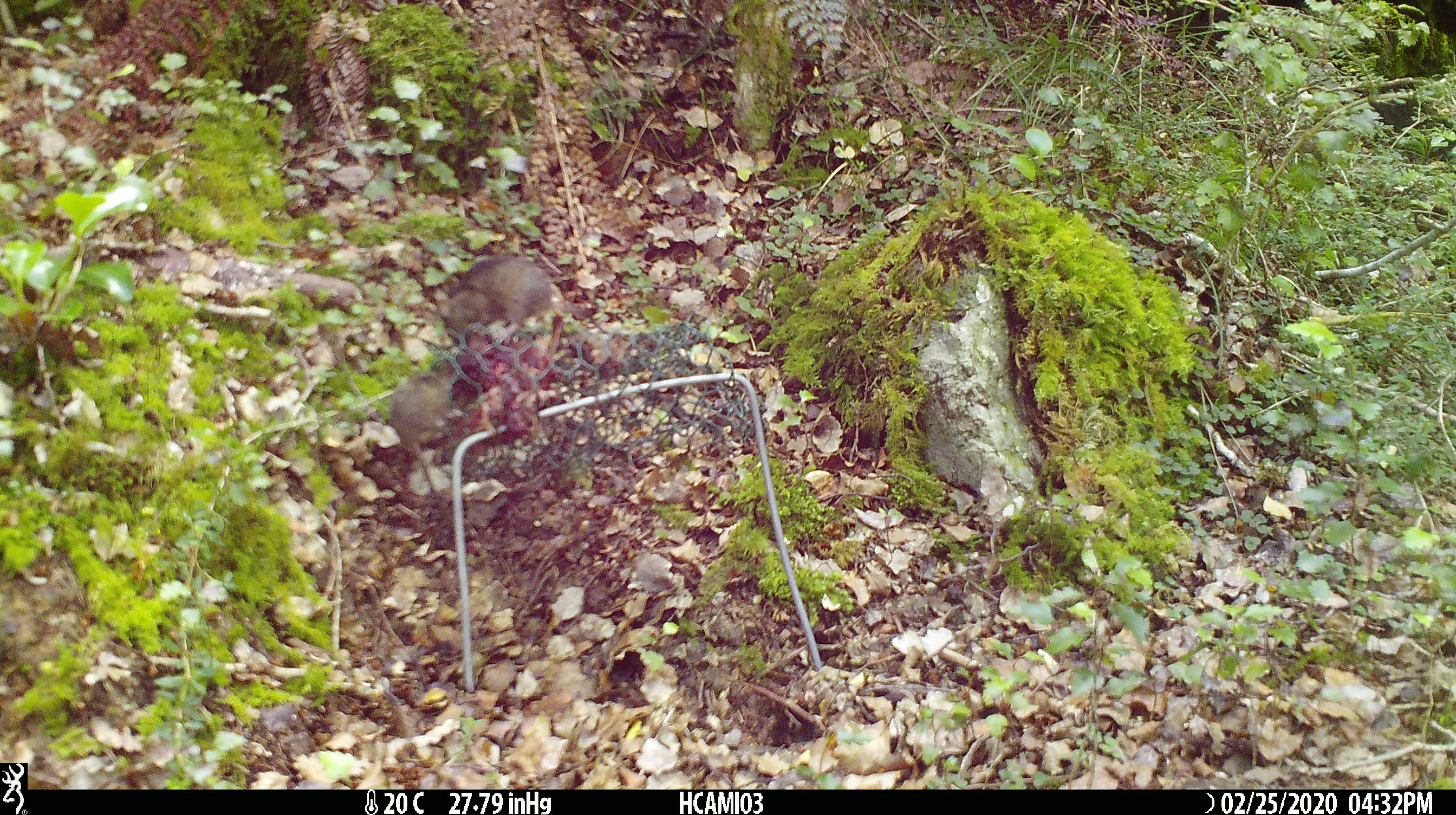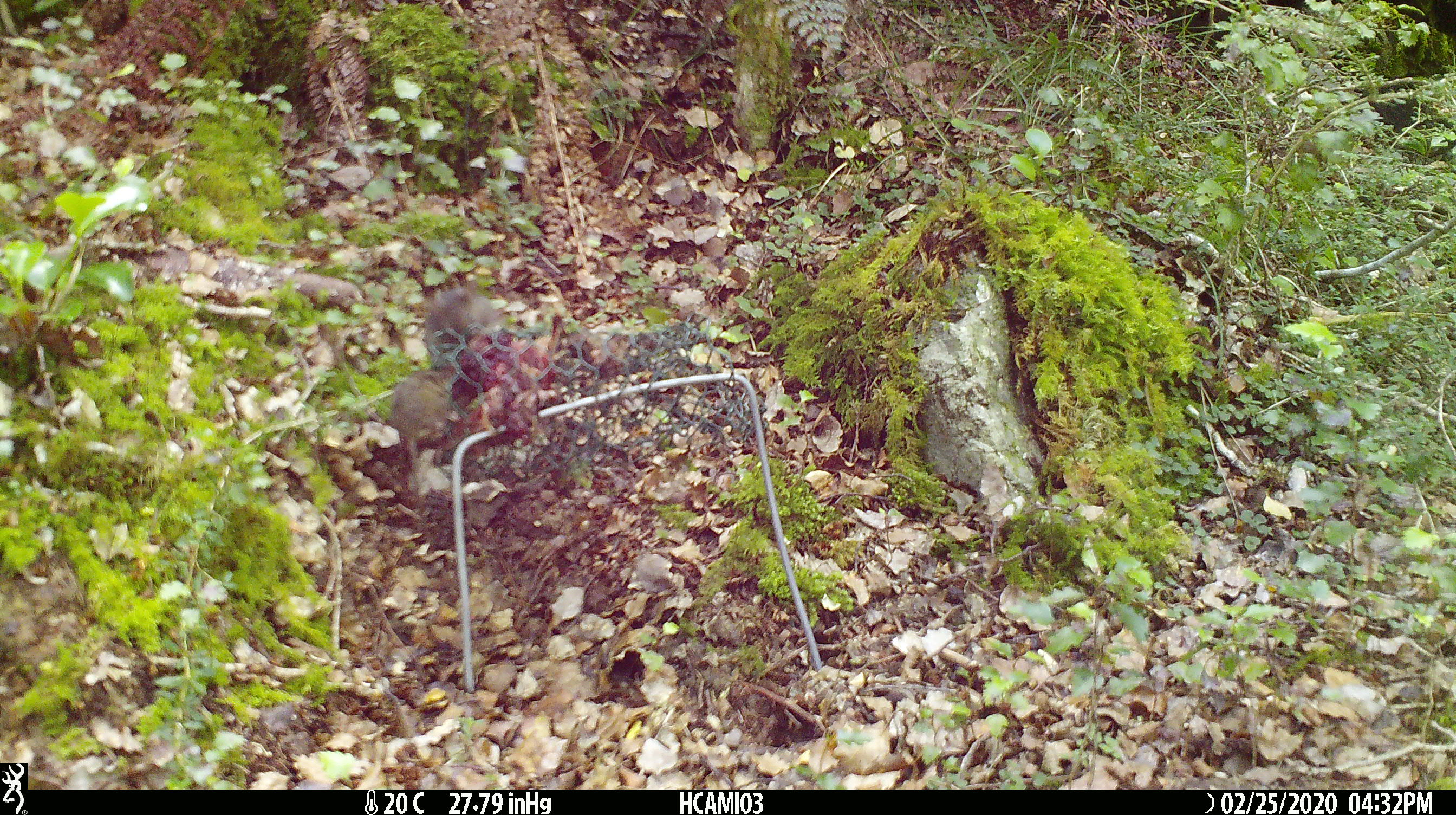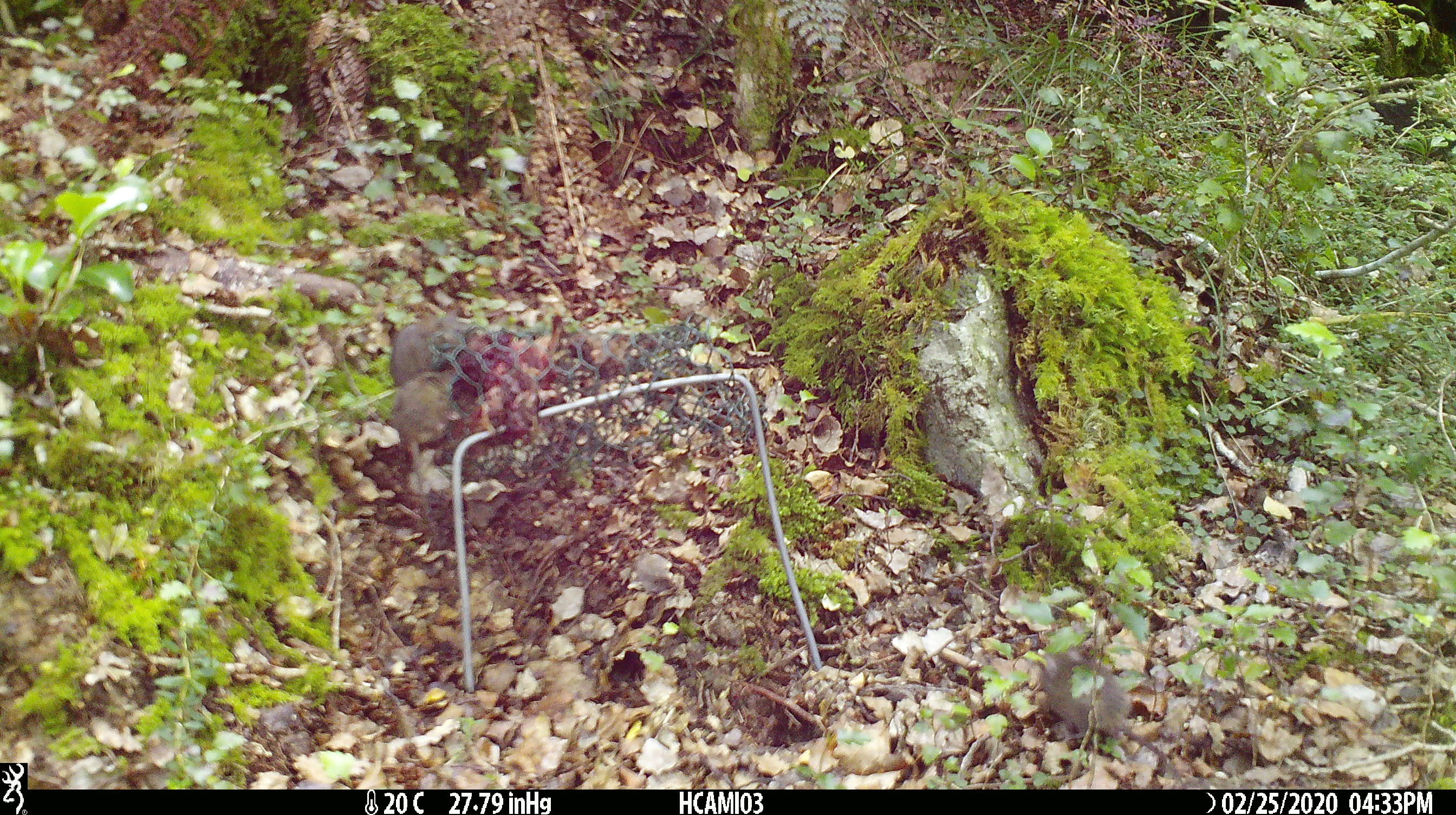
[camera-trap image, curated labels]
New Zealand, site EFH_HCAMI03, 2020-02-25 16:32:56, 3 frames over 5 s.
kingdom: Animalia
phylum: Chordata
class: Mammalia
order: Rodentia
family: Muridae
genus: Mus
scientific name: Mus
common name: mouse